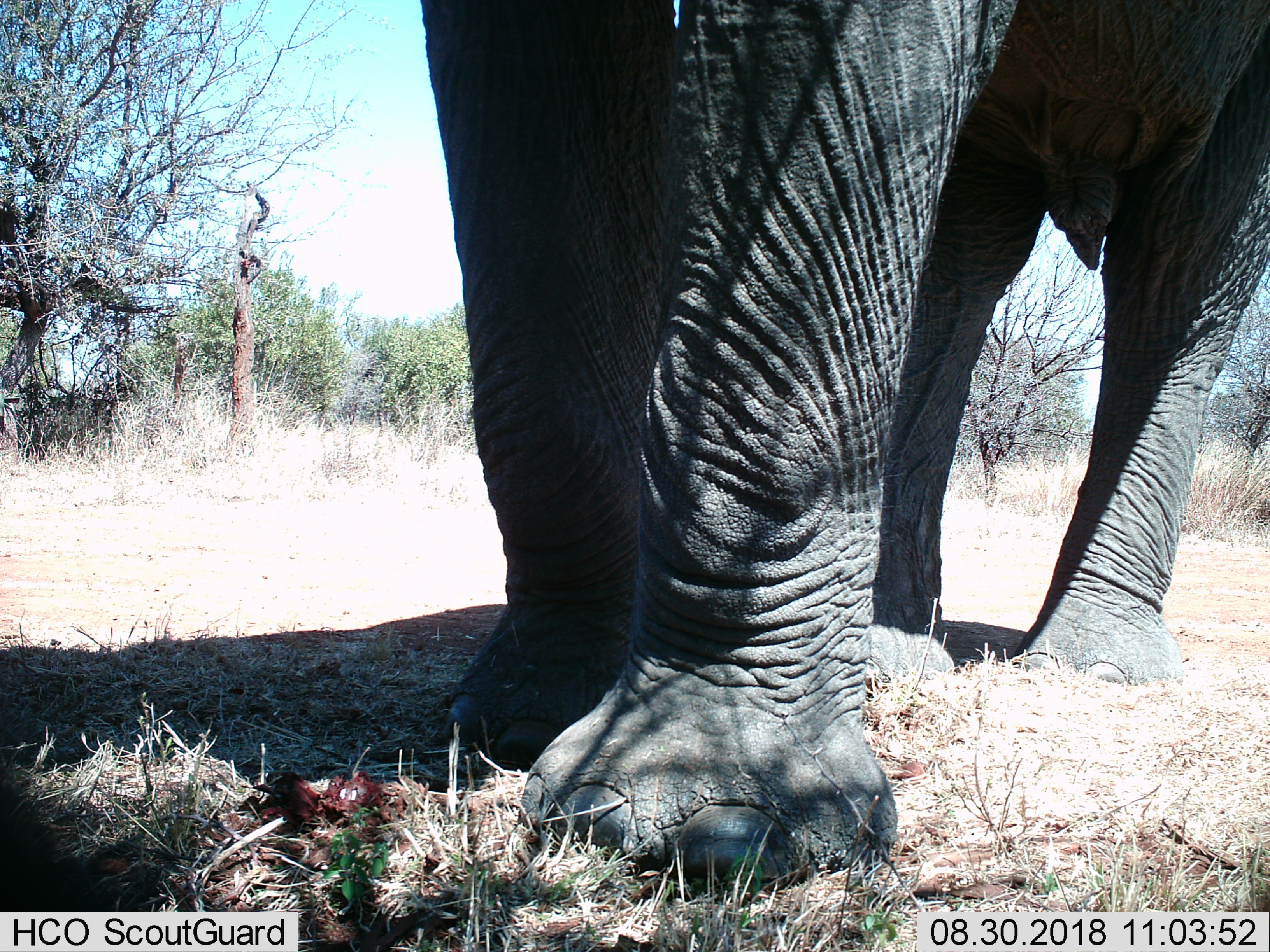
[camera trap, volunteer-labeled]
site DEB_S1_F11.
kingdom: Animalia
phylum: Chordata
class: Mammalia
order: Proboscidea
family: Elephantidae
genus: Loxodonta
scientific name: Loxodonta africana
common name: african bush elephant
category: elephant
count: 1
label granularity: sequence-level